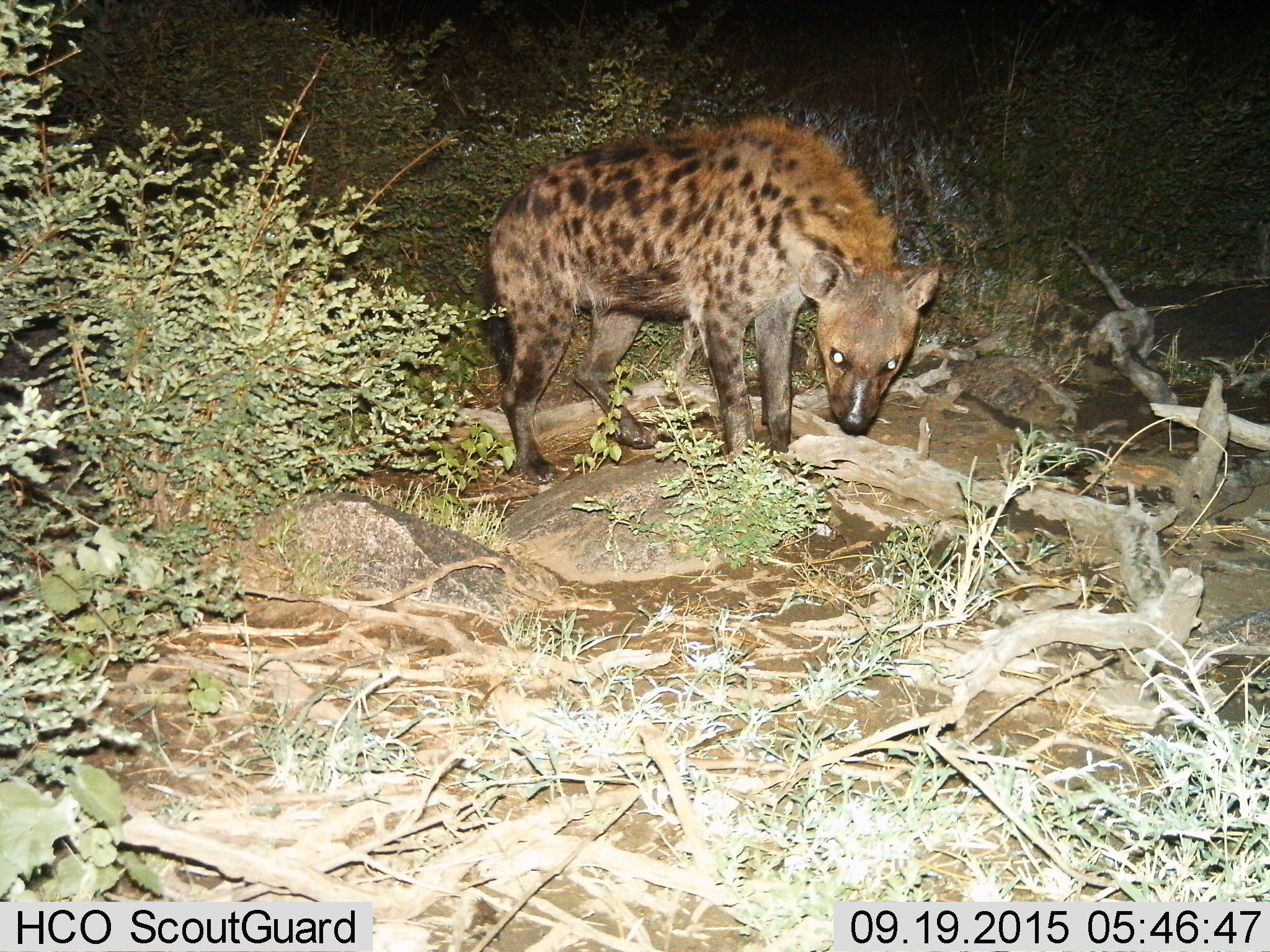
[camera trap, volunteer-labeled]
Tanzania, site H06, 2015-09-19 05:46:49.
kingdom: Animalia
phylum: Chordata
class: Mammalia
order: Carnivora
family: Hyaenidae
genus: Crocuta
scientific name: Crocuta crocuta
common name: spotted hyena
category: hyenaspotted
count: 1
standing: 67%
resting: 11%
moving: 11%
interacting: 0%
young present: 0%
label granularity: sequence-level